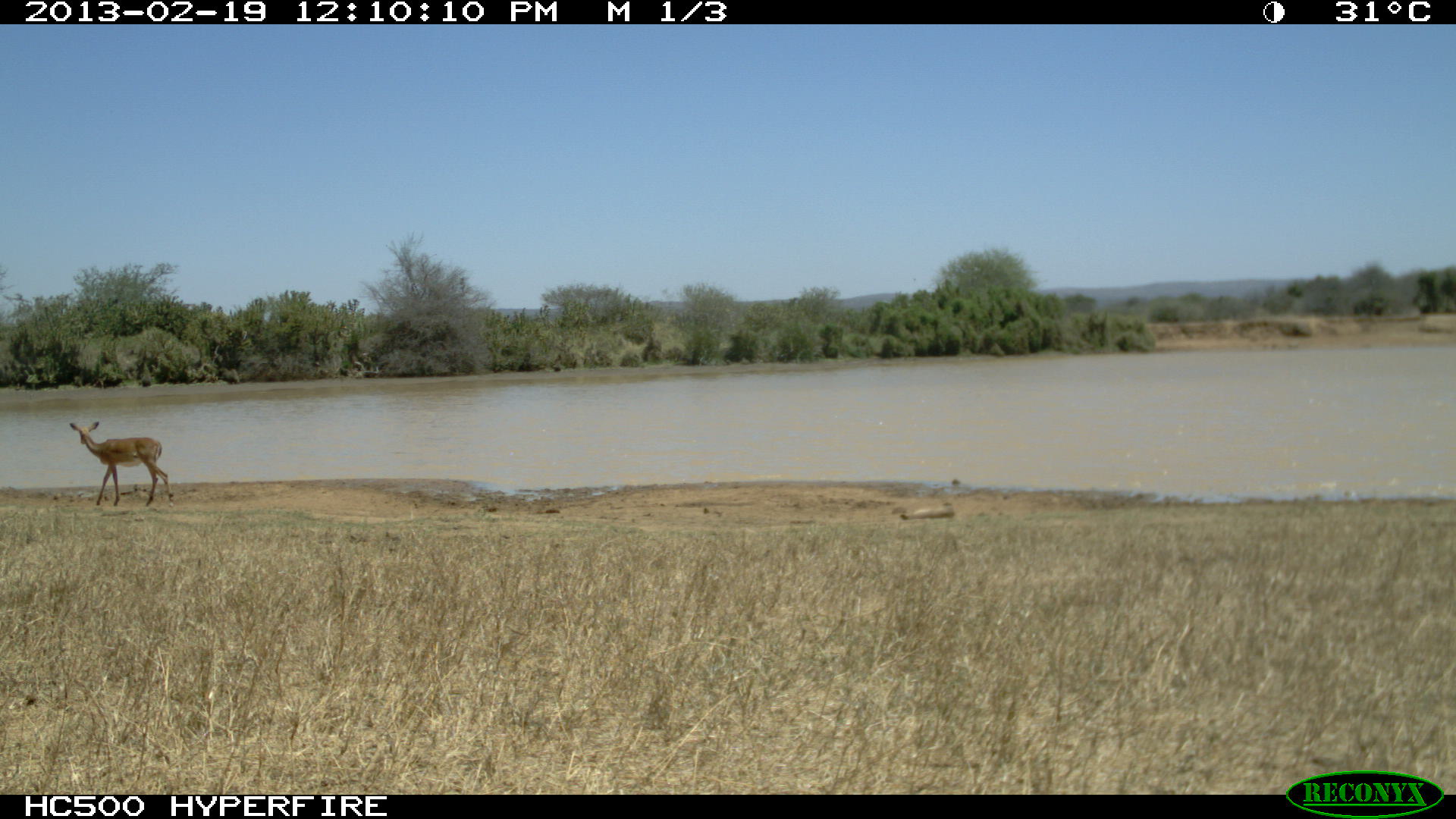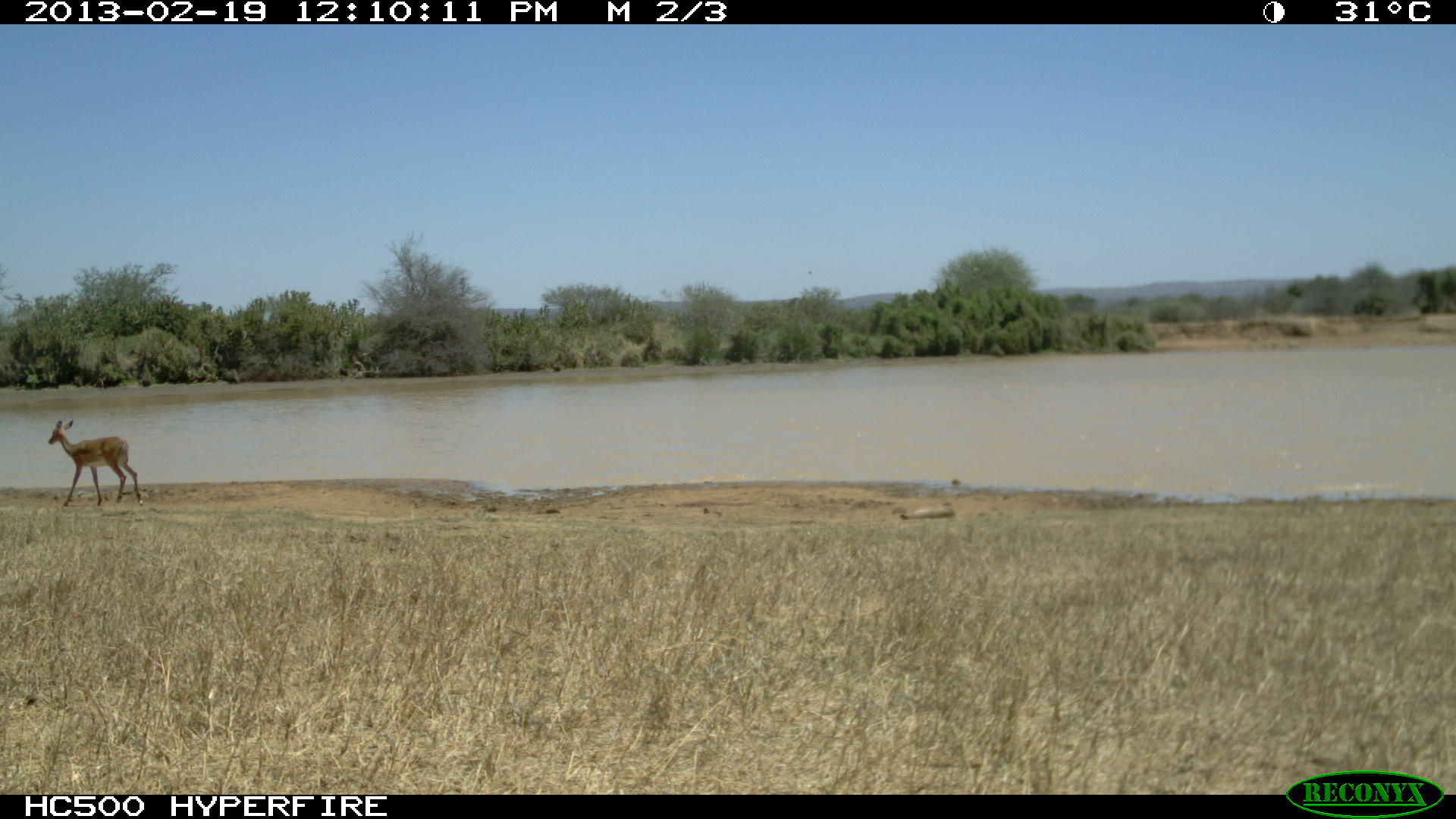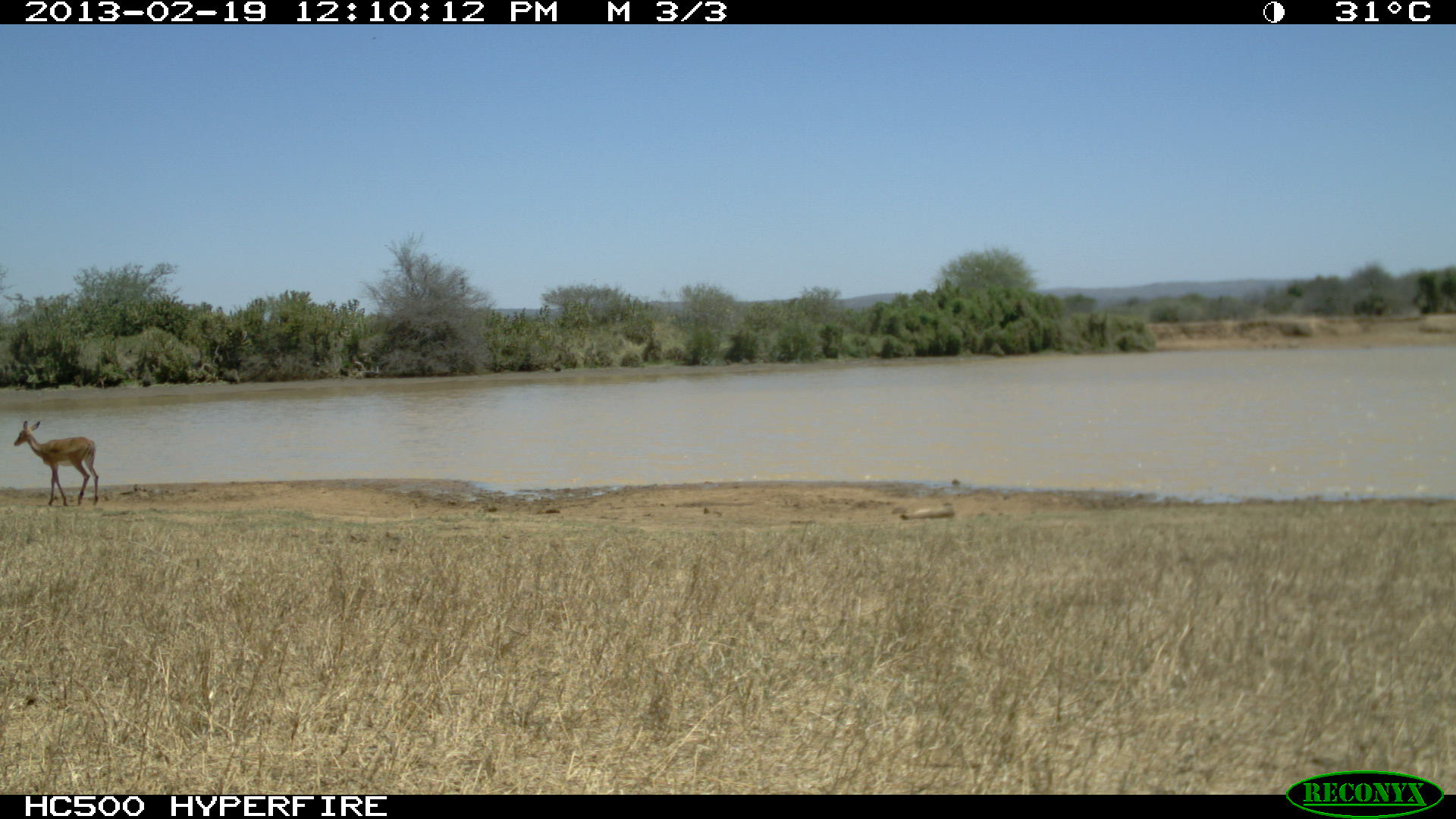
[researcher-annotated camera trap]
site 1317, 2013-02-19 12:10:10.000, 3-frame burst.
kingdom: Animalia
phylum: Chordata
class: Mammalia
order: Artiodactyla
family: Bovidae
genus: Aepyceros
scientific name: Aepyceros melampus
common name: impala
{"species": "Aepyceros melampus (impala)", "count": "1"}